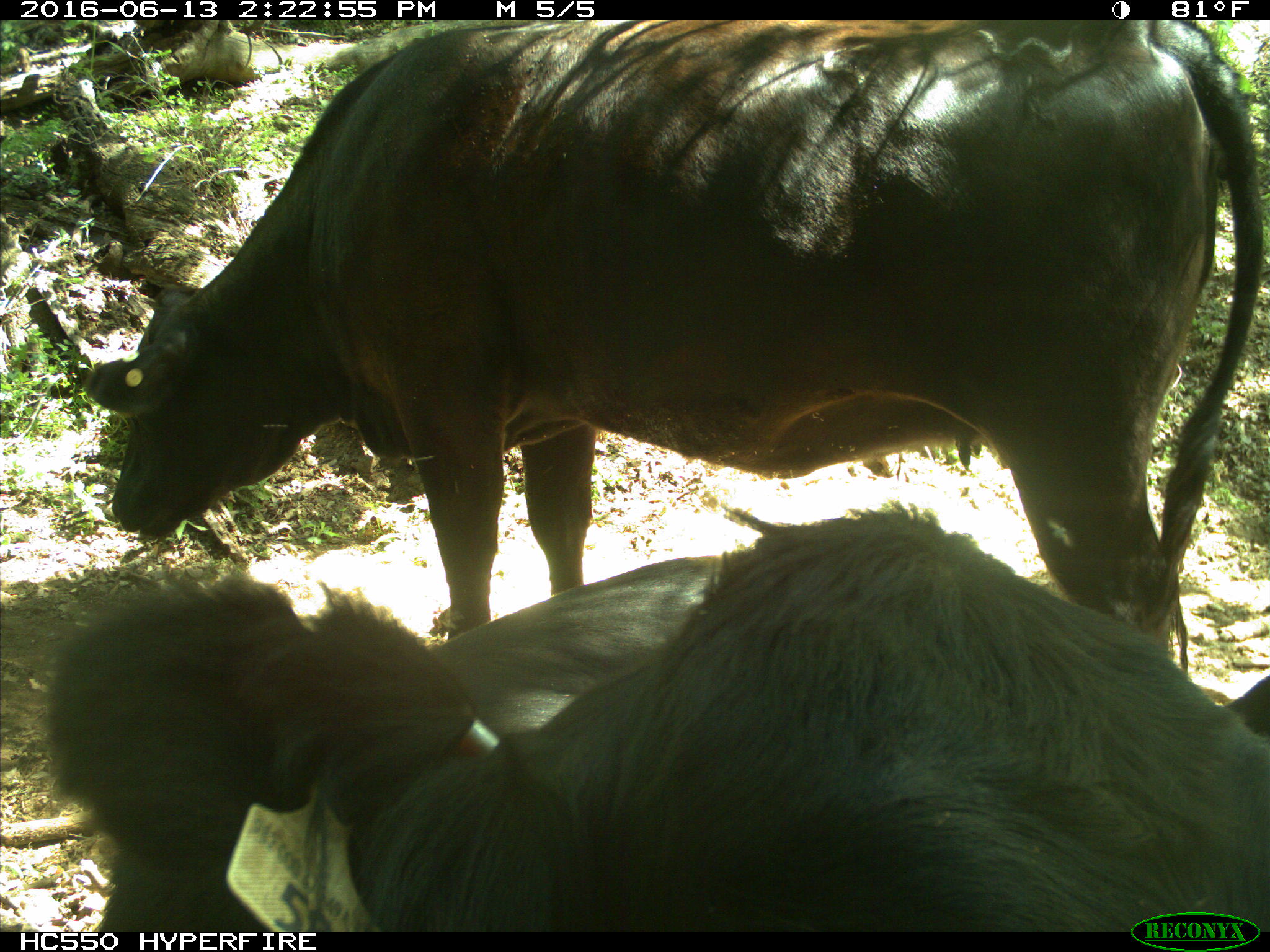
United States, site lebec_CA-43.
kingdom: Animalia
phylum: Chordata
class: Mammalia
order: Artiodactyla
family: Bovidae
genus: Bos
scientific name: Bos taurus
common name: domestic cow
Bos taurus (domestic cow).